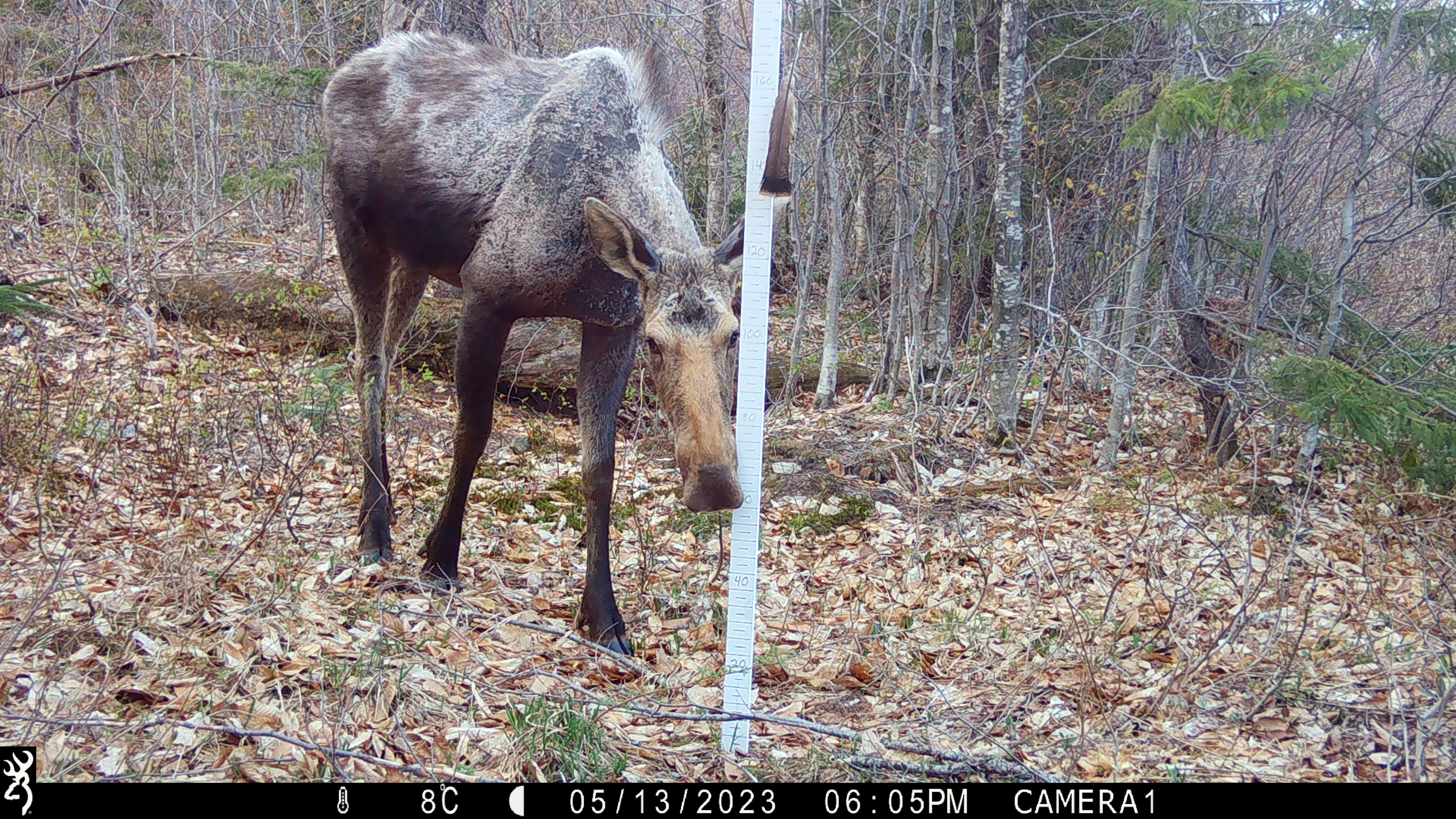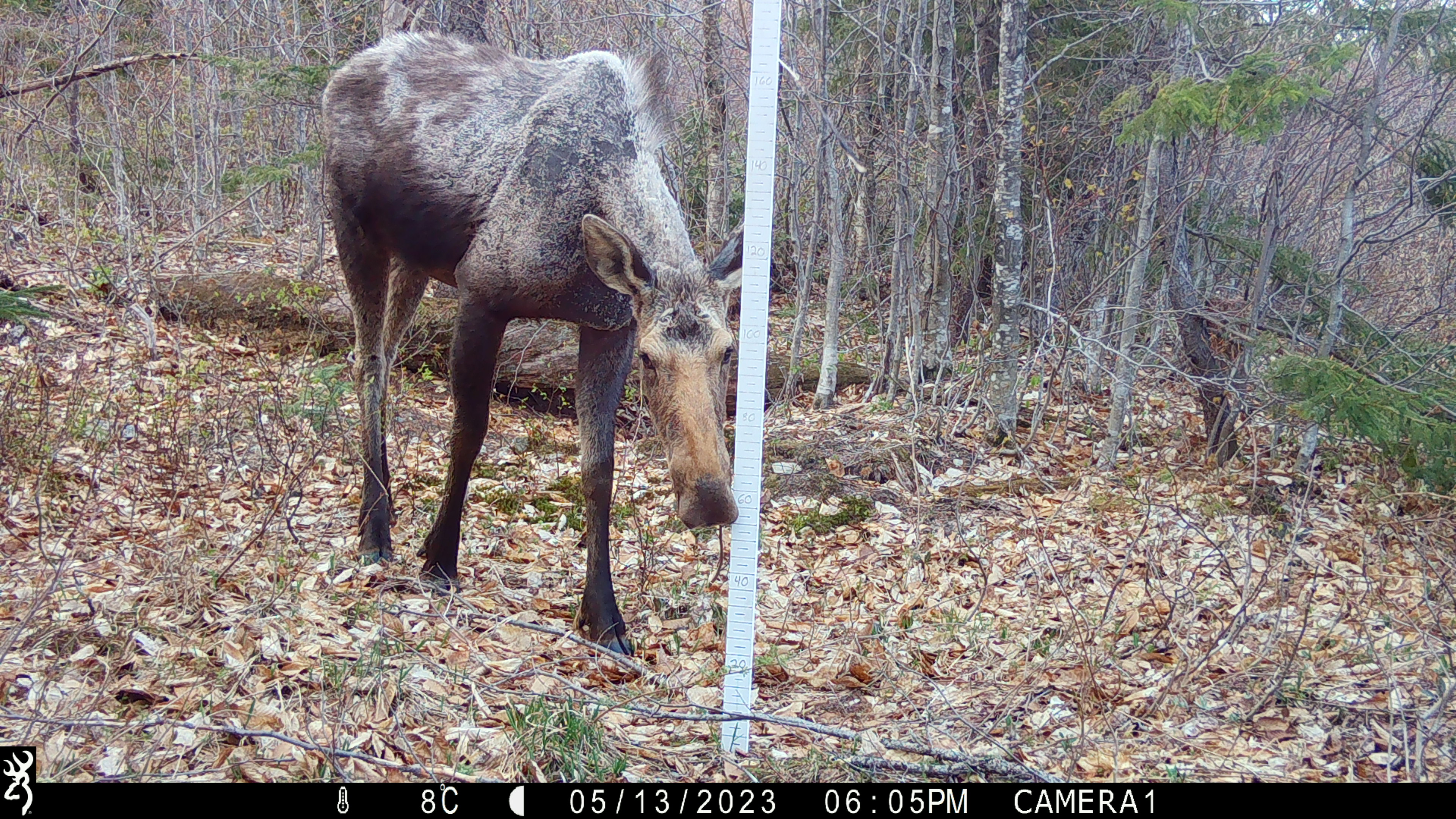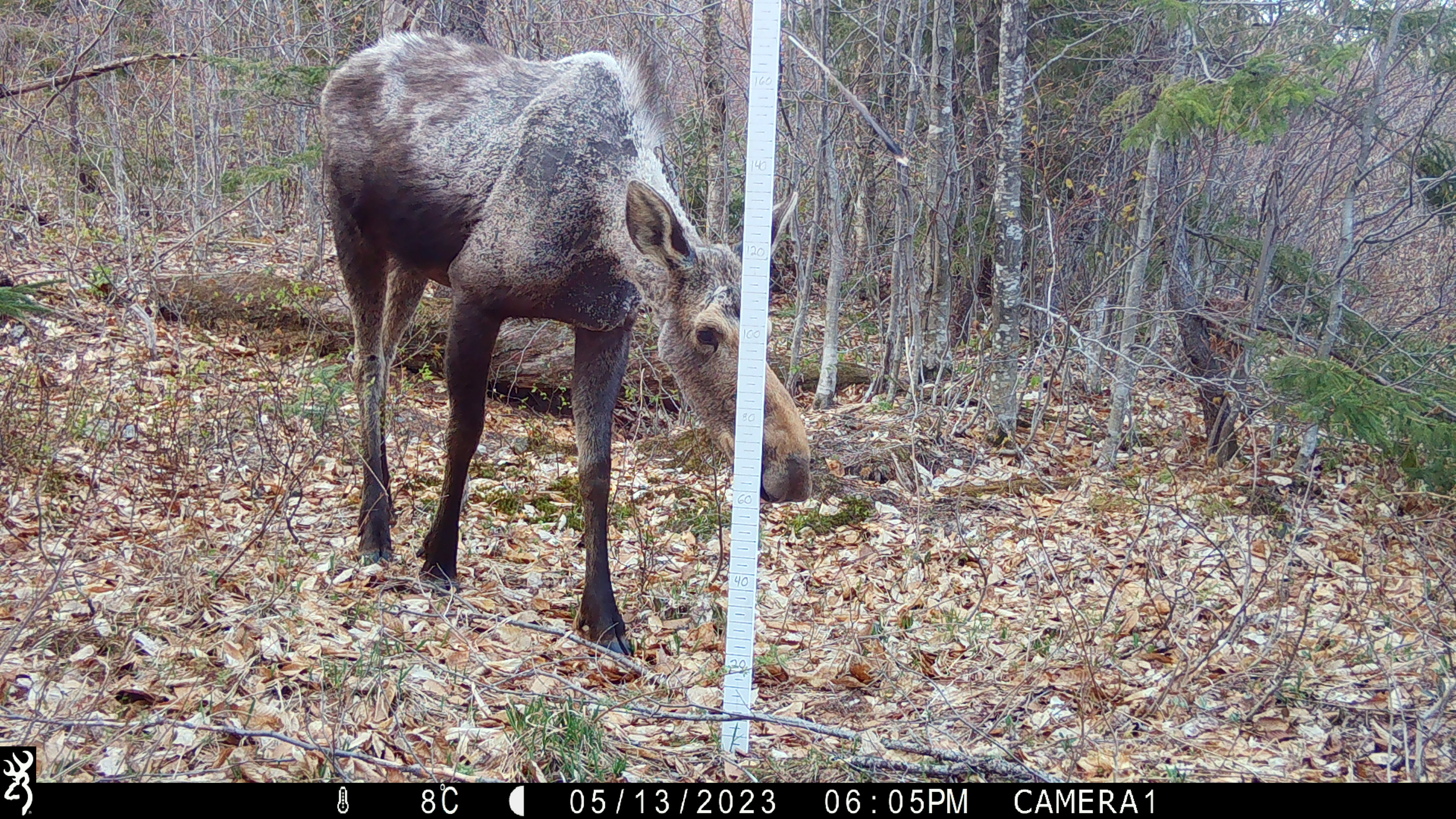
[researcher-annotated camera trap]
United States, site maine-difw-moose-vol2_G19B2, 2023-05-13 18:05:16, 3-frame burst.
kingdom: Animalia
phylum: Chordata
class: Mammalia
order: Artiodactyla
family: Cervidae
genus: Alces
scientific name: Alces alces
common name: moose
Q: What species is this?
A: Moose (Alces alces).